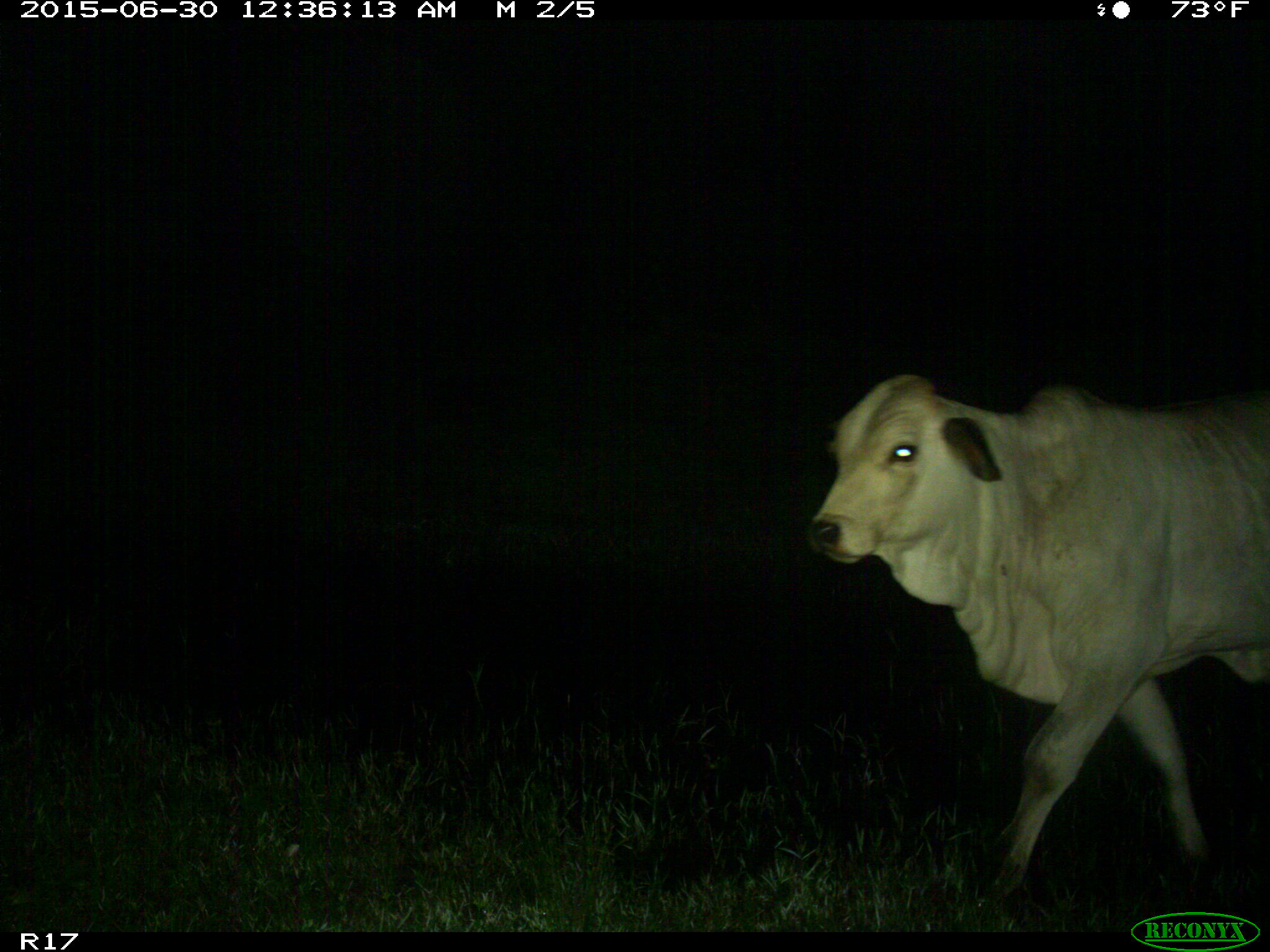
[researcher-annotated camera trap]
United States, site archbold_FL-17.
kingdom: Animalia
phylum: Chordata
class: Mammalia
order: Artiodactyla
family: Bovidae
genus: Bos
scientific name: Bos taurus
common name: domestic cow